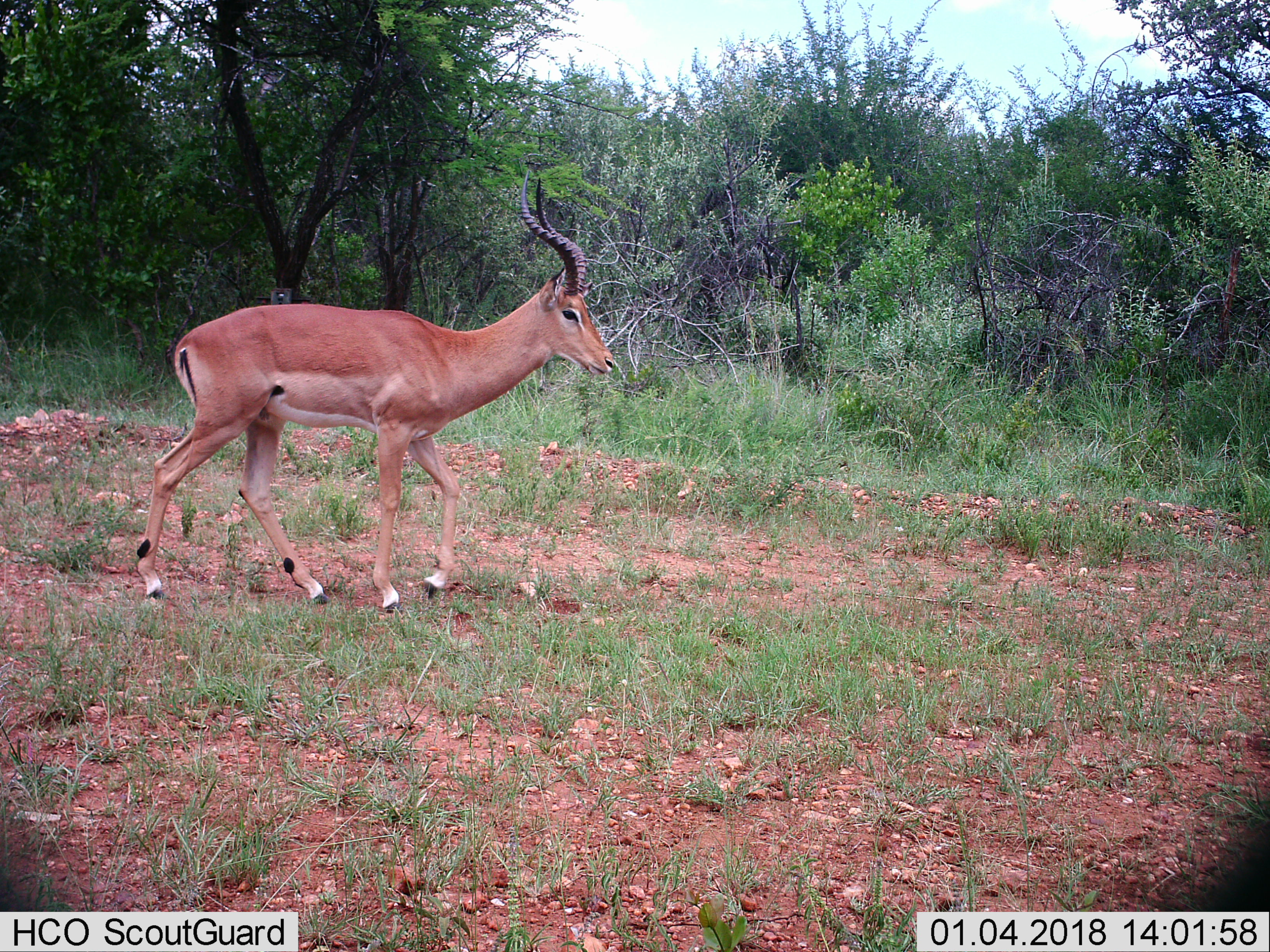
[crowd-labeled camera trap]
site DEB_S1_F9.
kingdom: Animalia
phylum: Chordata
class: Mammalia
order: Artiodactyla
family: Bovidae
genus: Aepyceros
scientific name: Aepyceros melampus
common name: impala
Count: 1.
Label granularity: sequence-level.